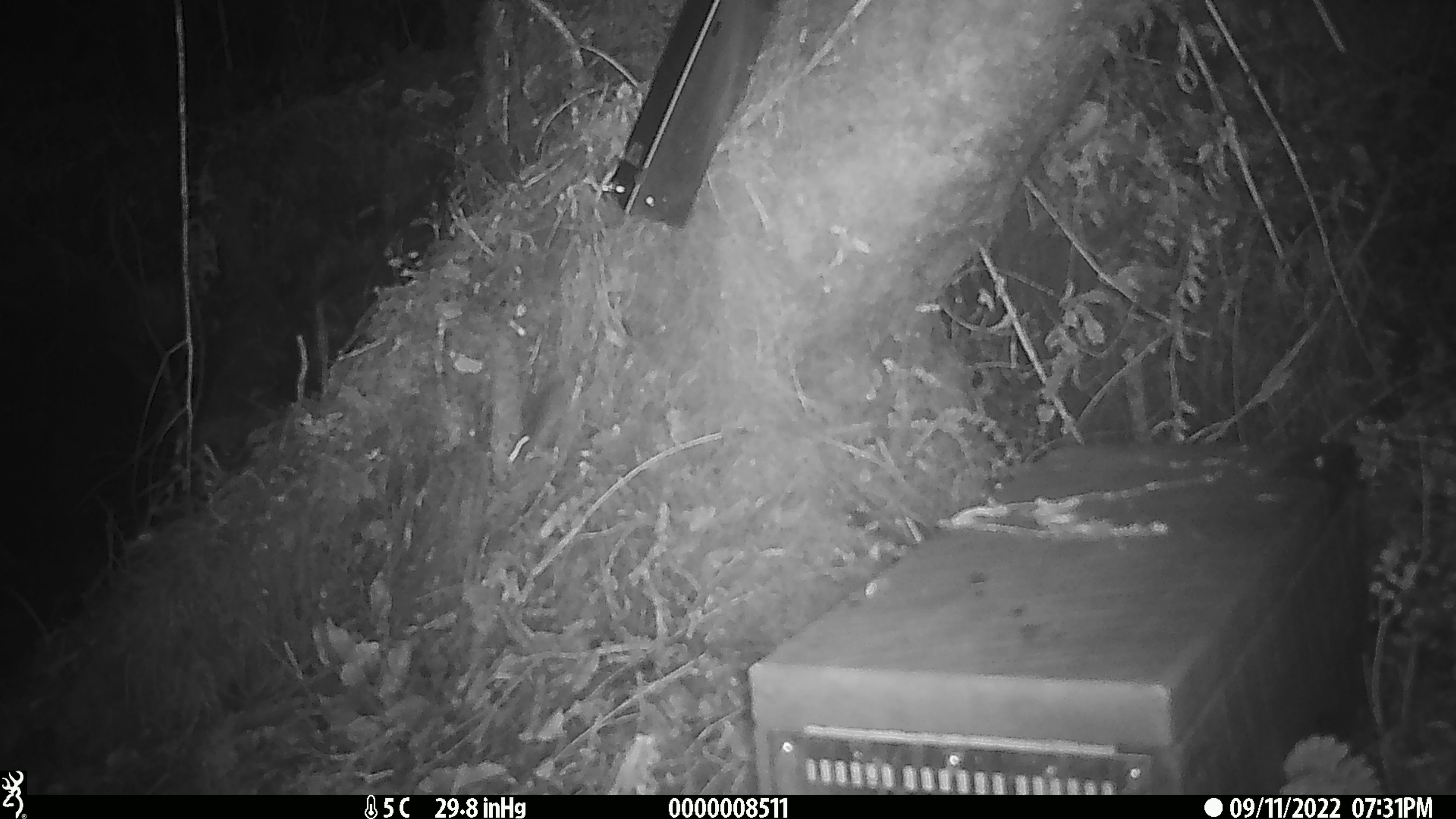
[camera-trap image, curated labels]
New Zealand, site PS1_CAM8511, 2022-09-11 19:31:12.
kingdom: Animalia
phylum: Chordata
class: Mammalia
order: Rodentia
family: Muridae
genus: Mus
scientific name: Mus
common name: mouse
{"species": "mouse (Mus)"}